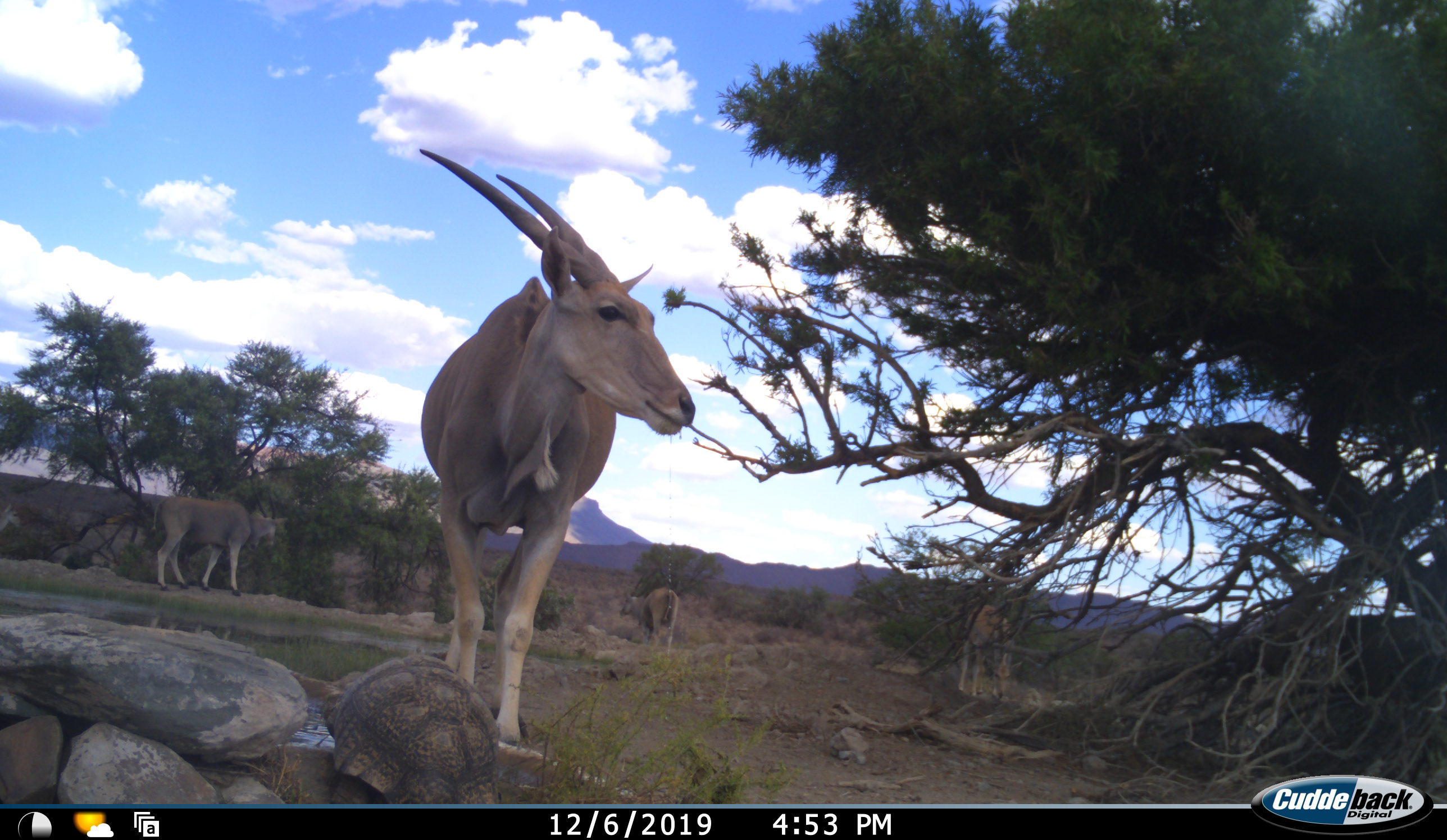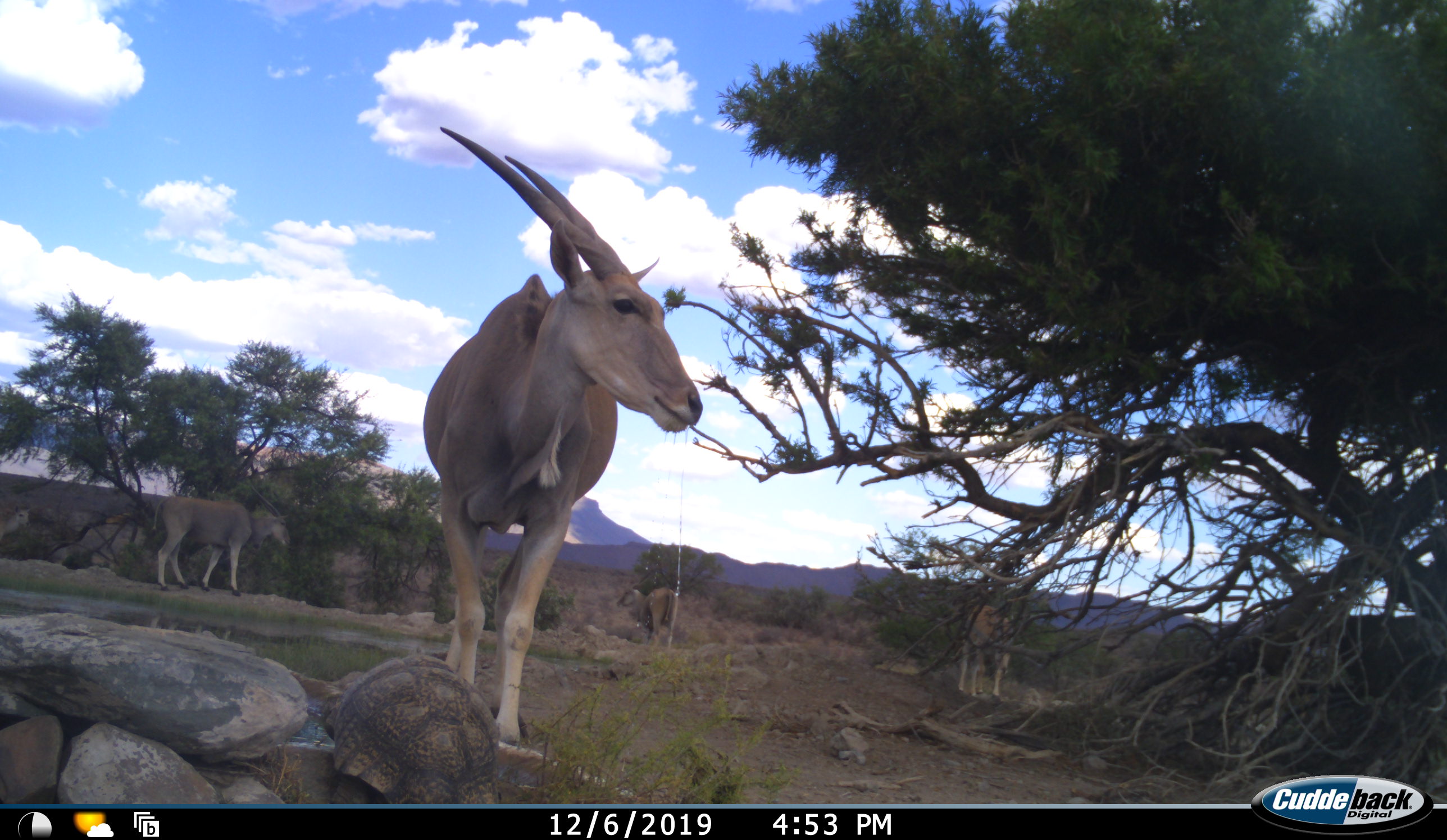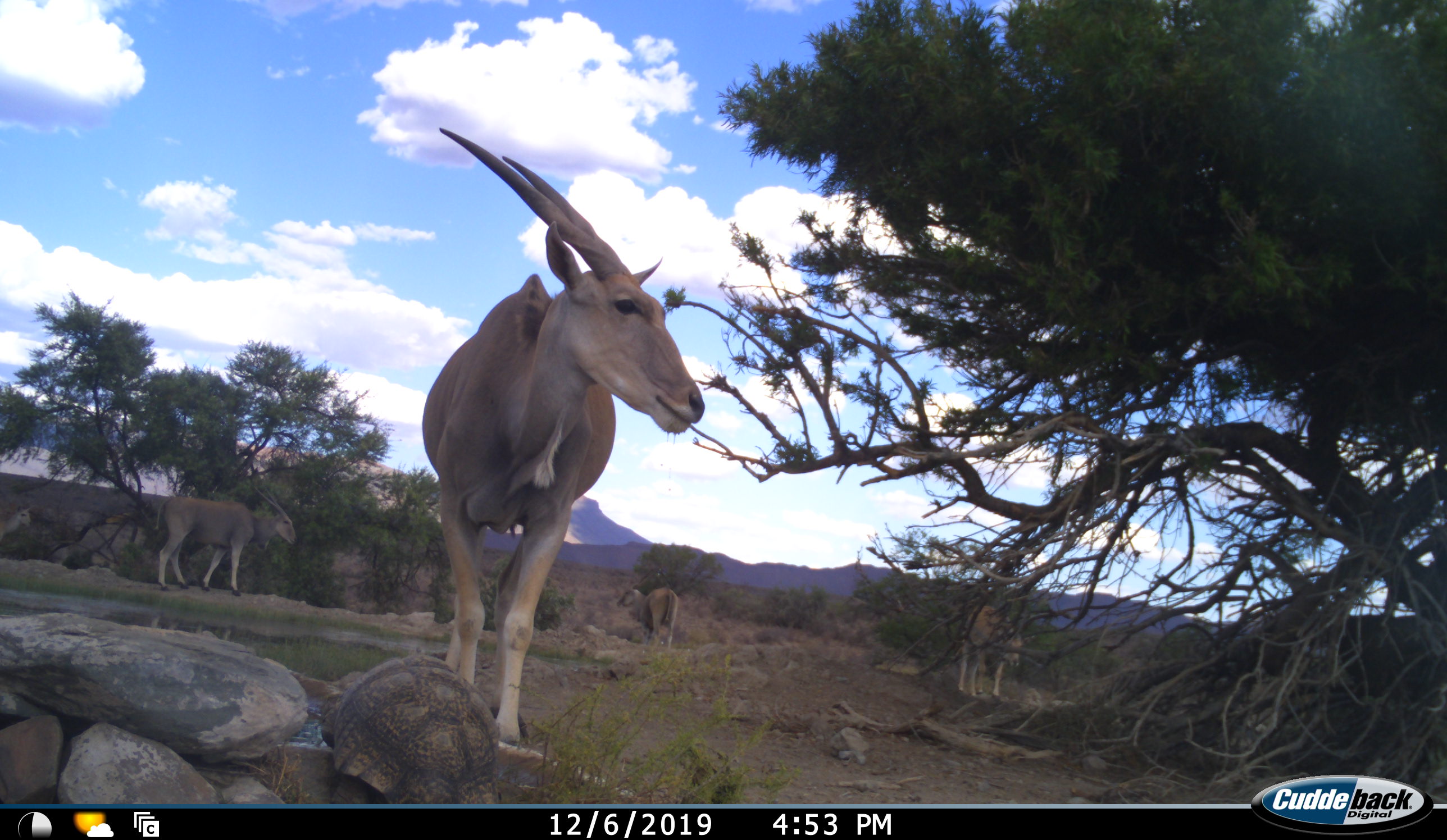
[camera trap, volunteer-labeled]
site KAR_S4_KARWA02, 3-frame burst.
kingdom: Animalia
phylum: Chordata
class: Mammalia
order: Artiodactyla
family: Bovidae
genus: Tragelaphus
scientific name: Tragelaphus oryx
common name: eland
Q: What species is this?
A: Eland (Tragelaphus oryx).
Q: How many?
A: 5.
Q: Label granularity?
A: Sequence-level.